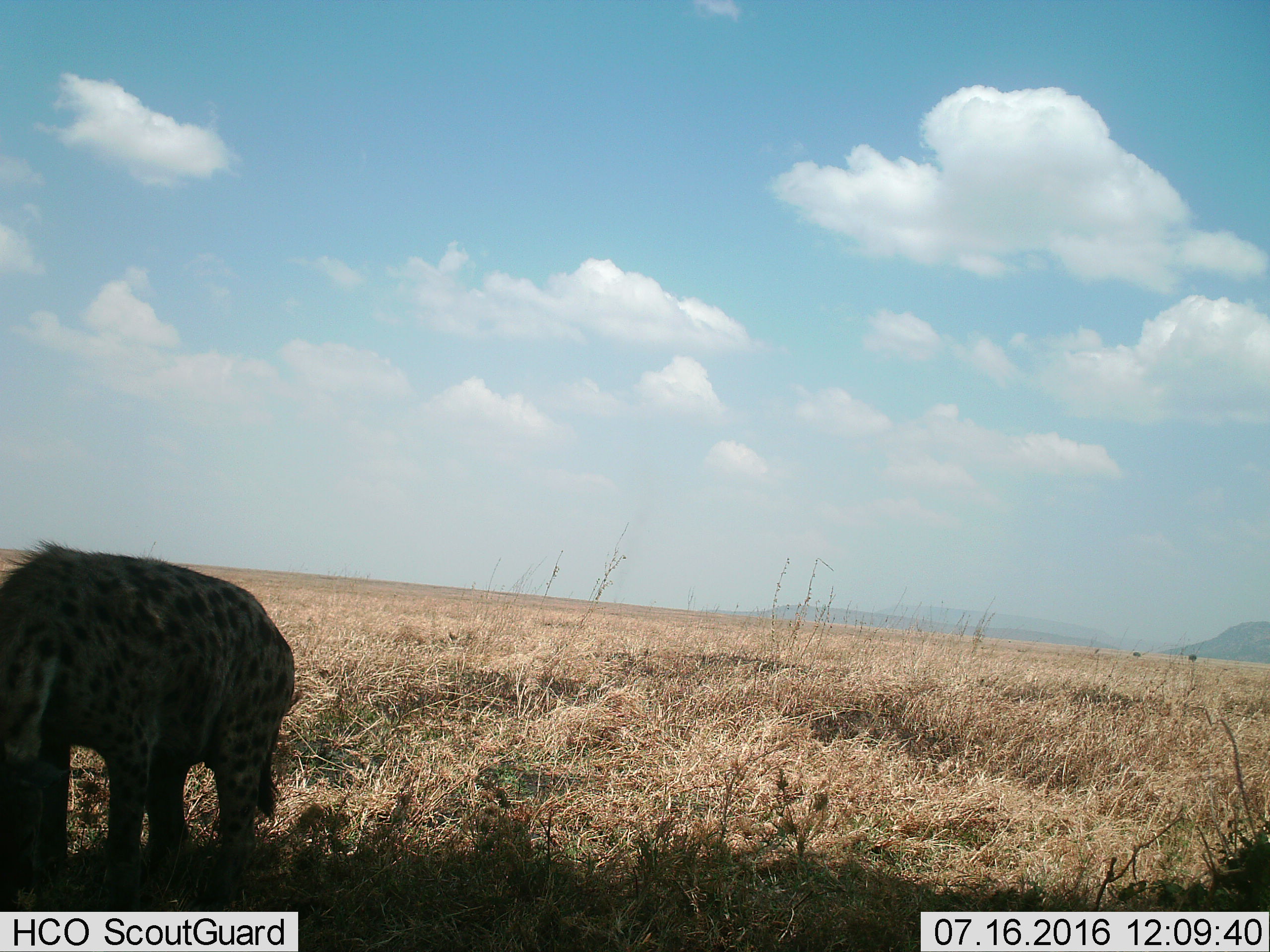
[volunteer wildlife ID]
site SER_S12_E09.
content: unidentified animal